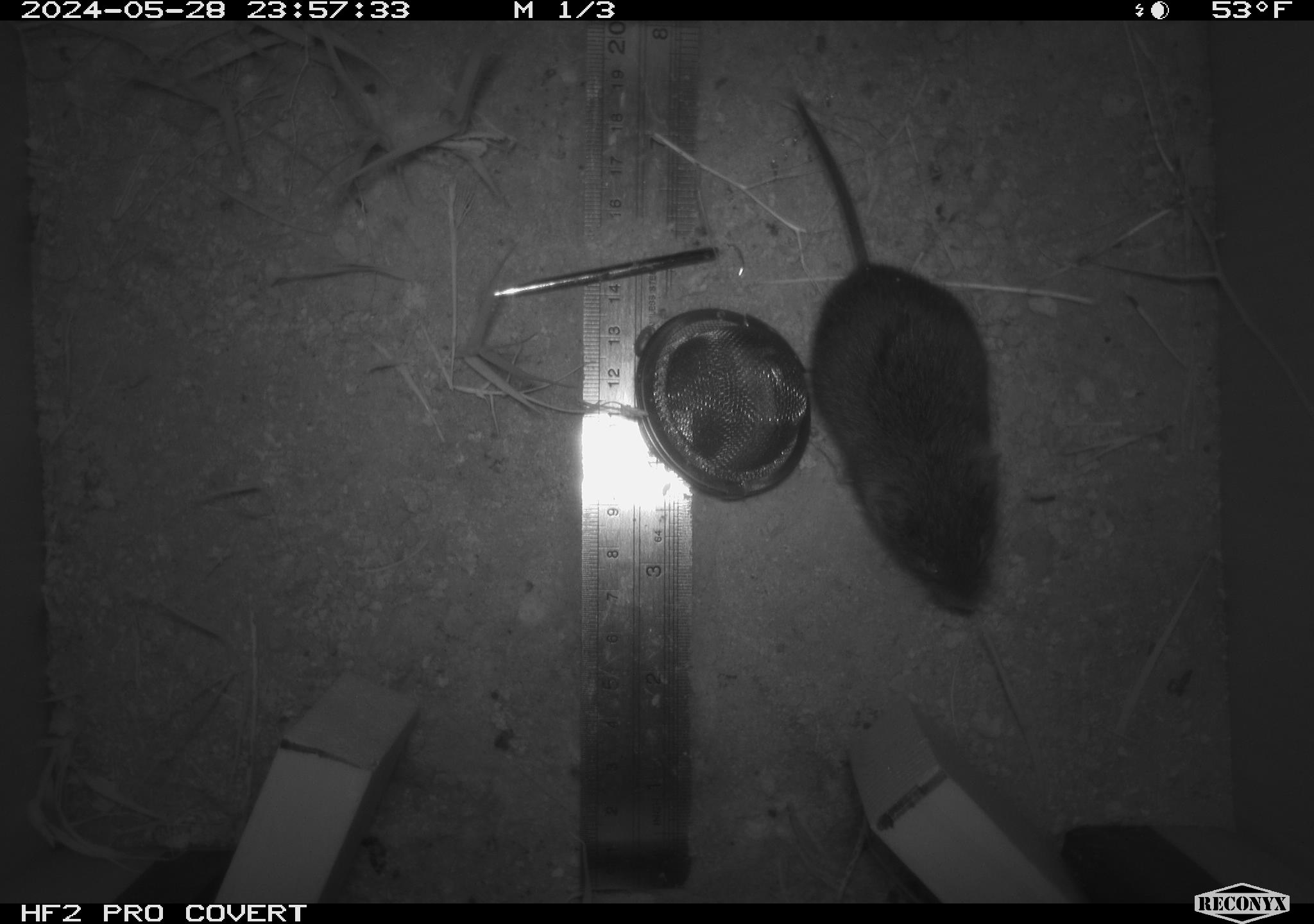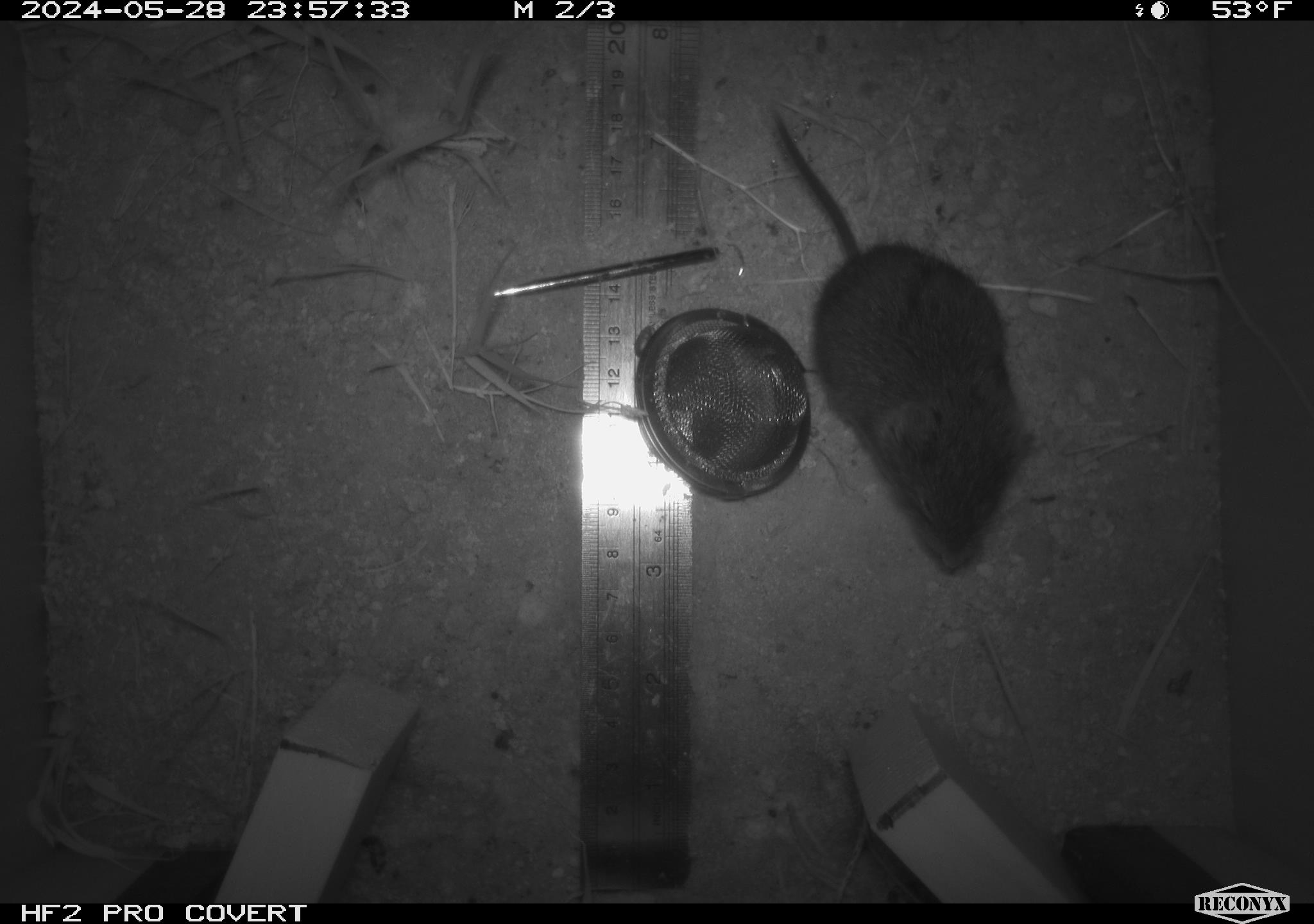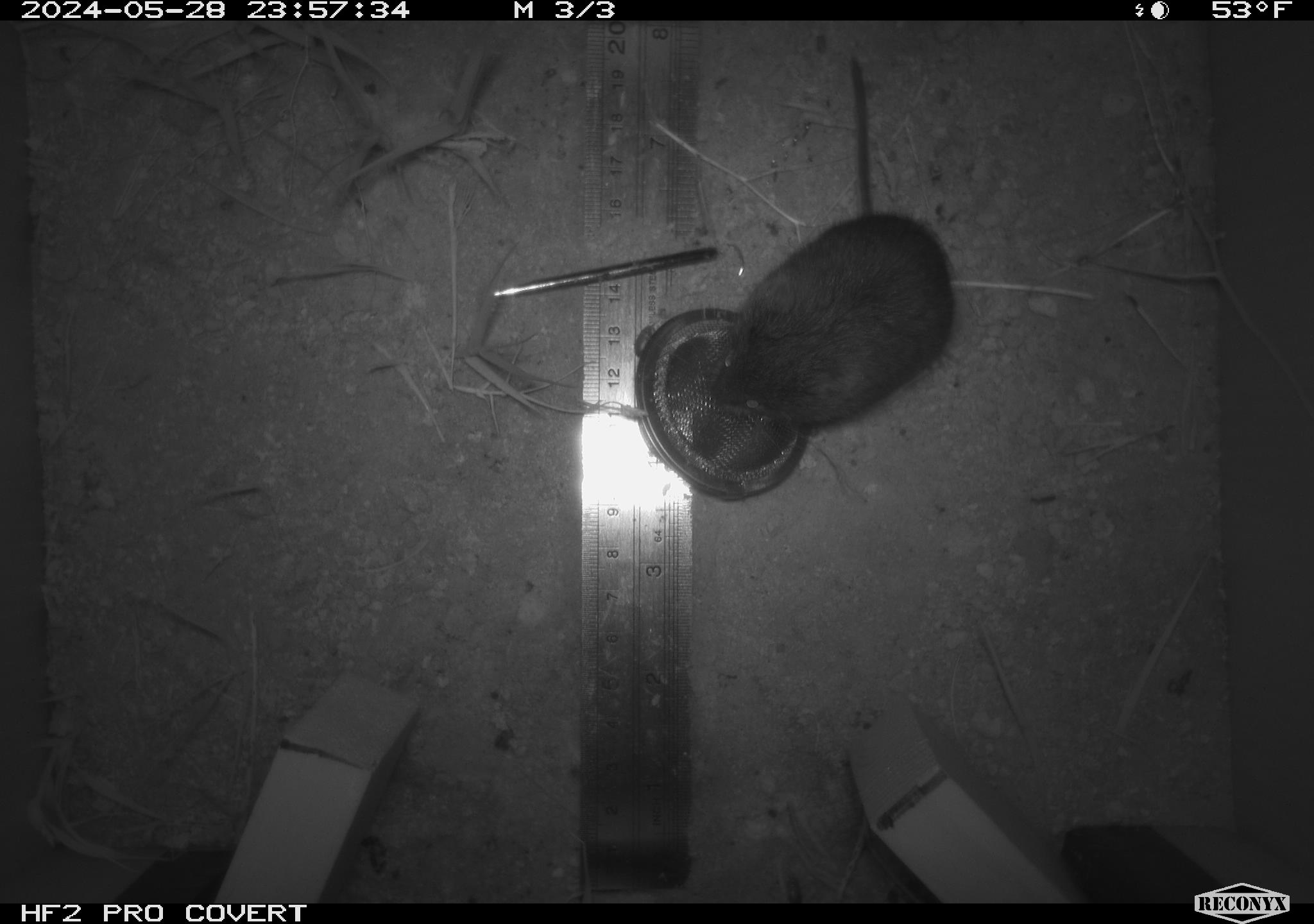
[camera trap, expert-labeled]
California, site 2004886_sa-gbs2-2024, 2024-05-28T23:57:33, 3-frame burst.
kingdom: Animalia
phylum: Chordata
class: Mammalia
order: Rodentia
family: Cricetidae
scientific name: Arvicolinae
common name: voles, lemmings, and muskrats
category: arvicolinae subfamily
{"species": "arvicolinae subfamily (voles, lemmings, and muskrats) (Arvicolinae)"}